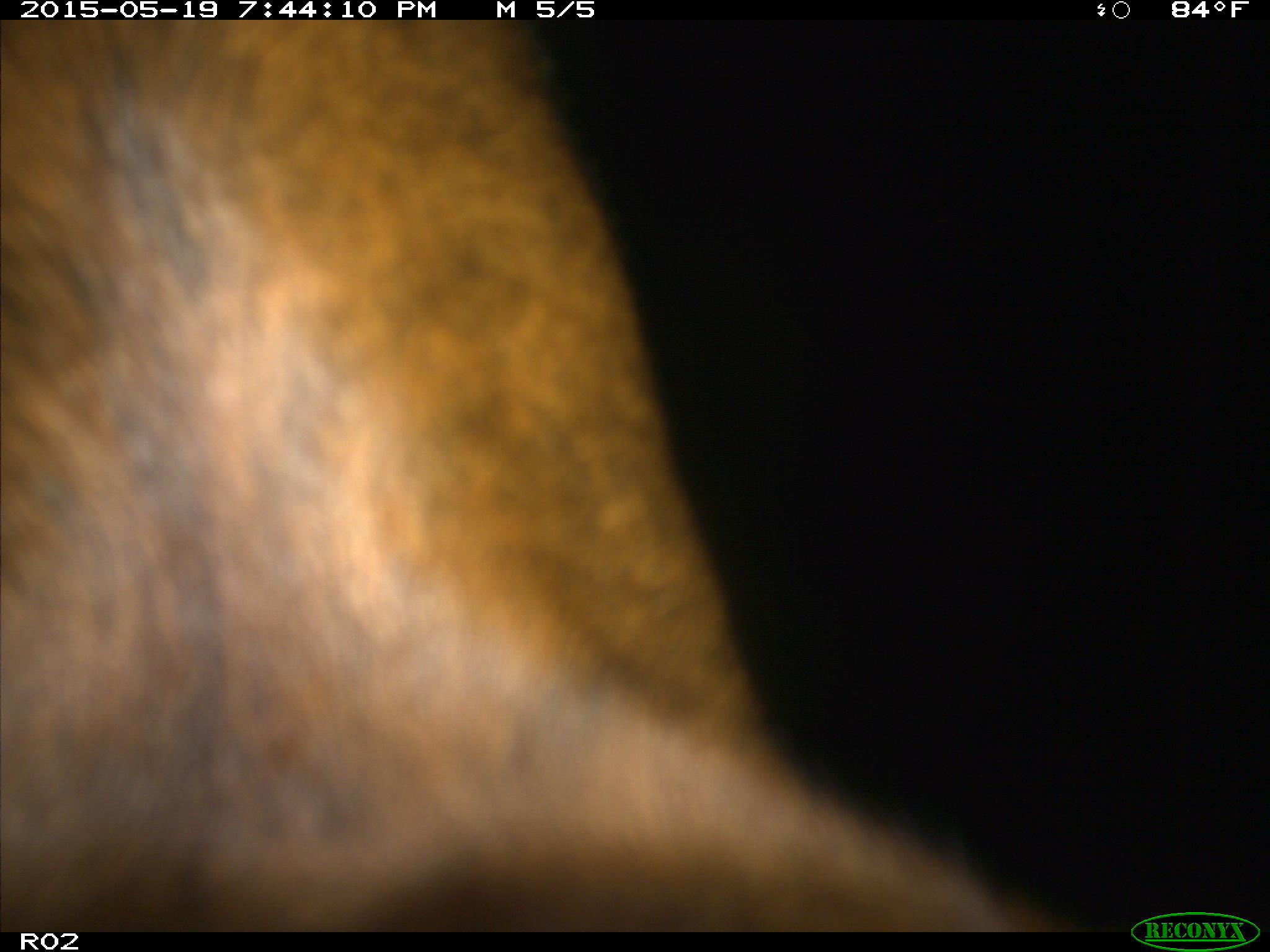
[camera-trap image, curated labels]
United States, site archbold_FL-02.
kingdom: Animalia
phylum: Chordata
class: Mammalia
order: Artiodactyla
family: Bovidae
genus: Bos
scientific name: Bos taurus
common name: domestic cow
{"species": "Bos taurus (domestic cow)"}